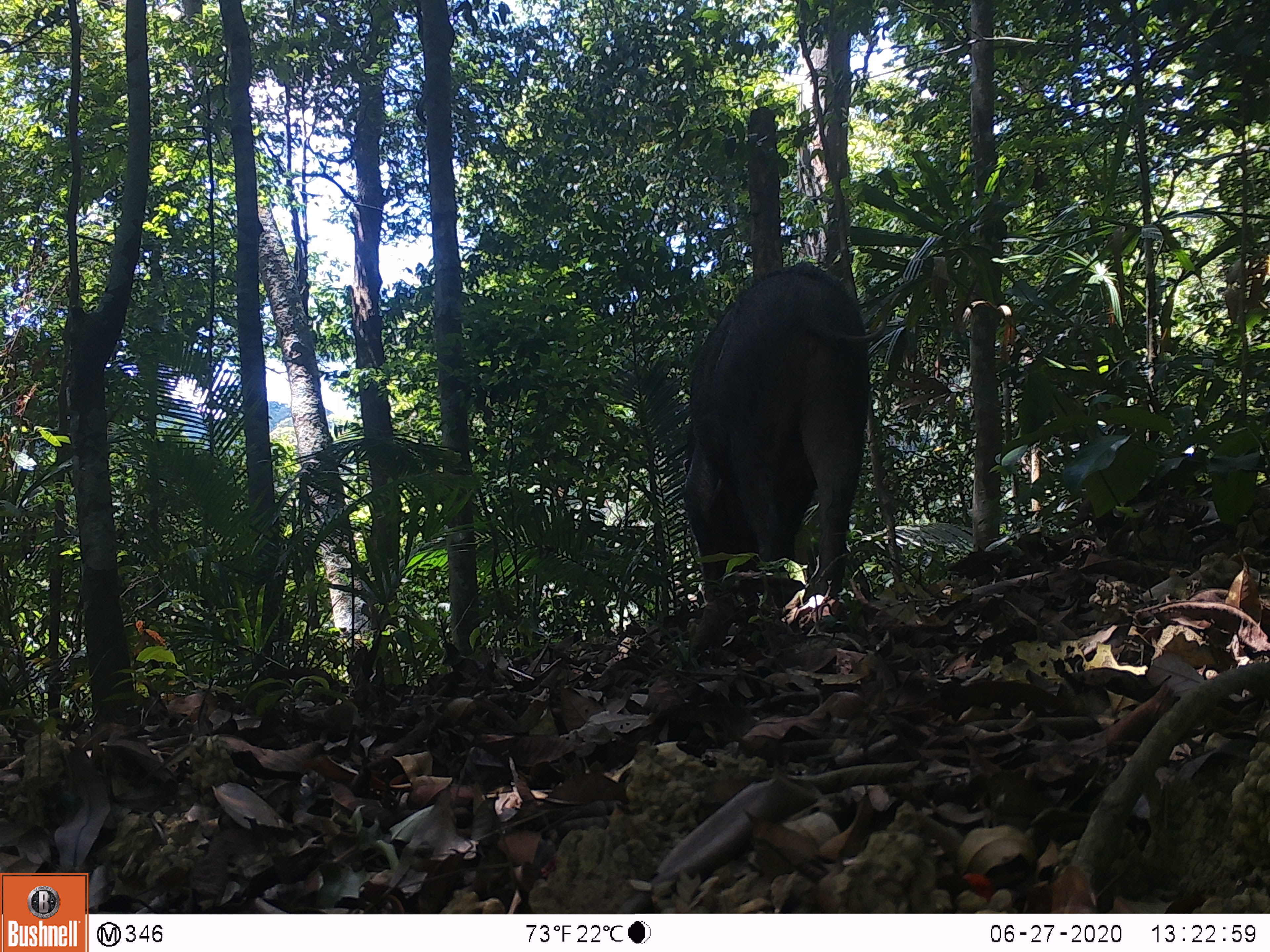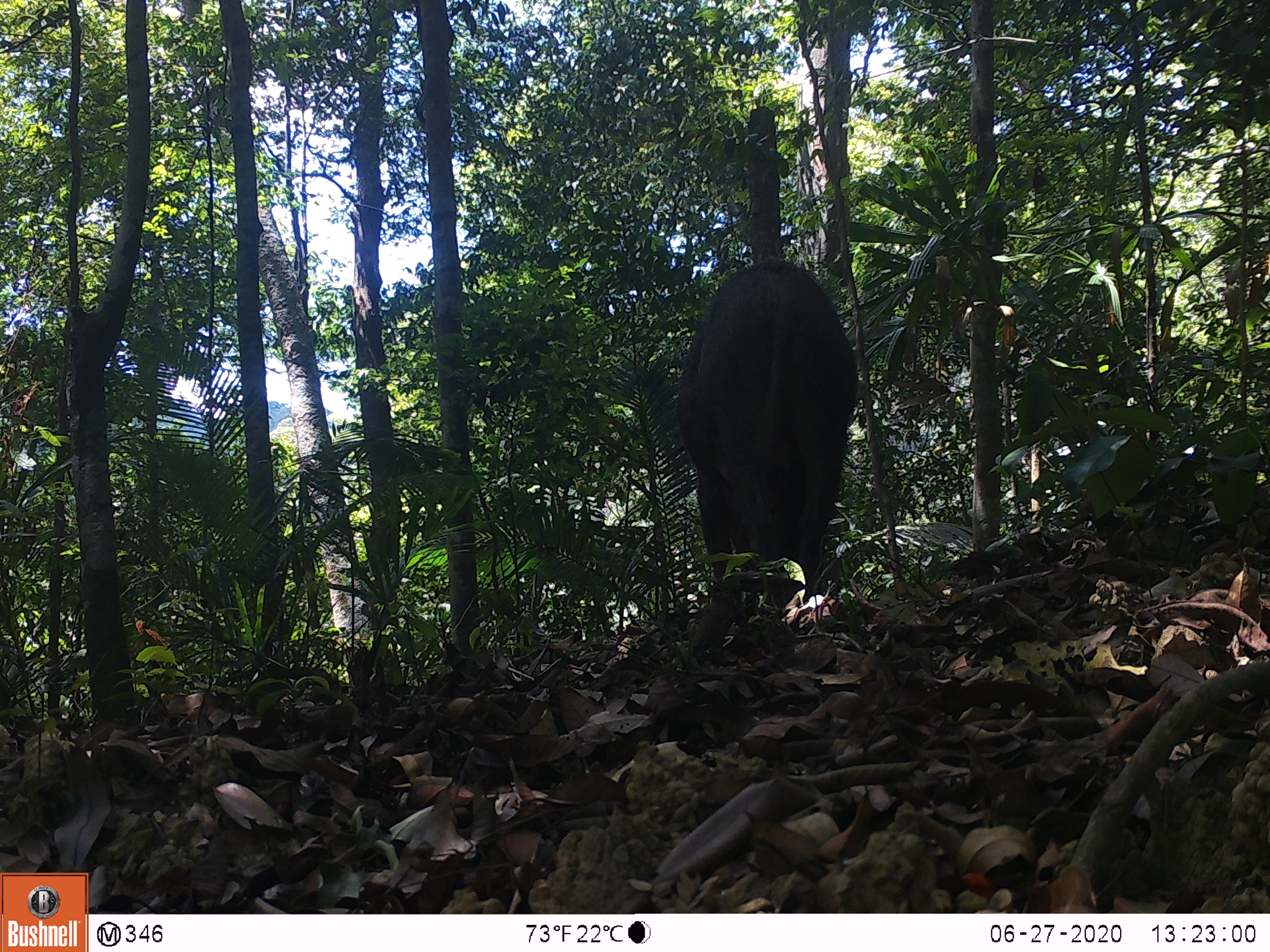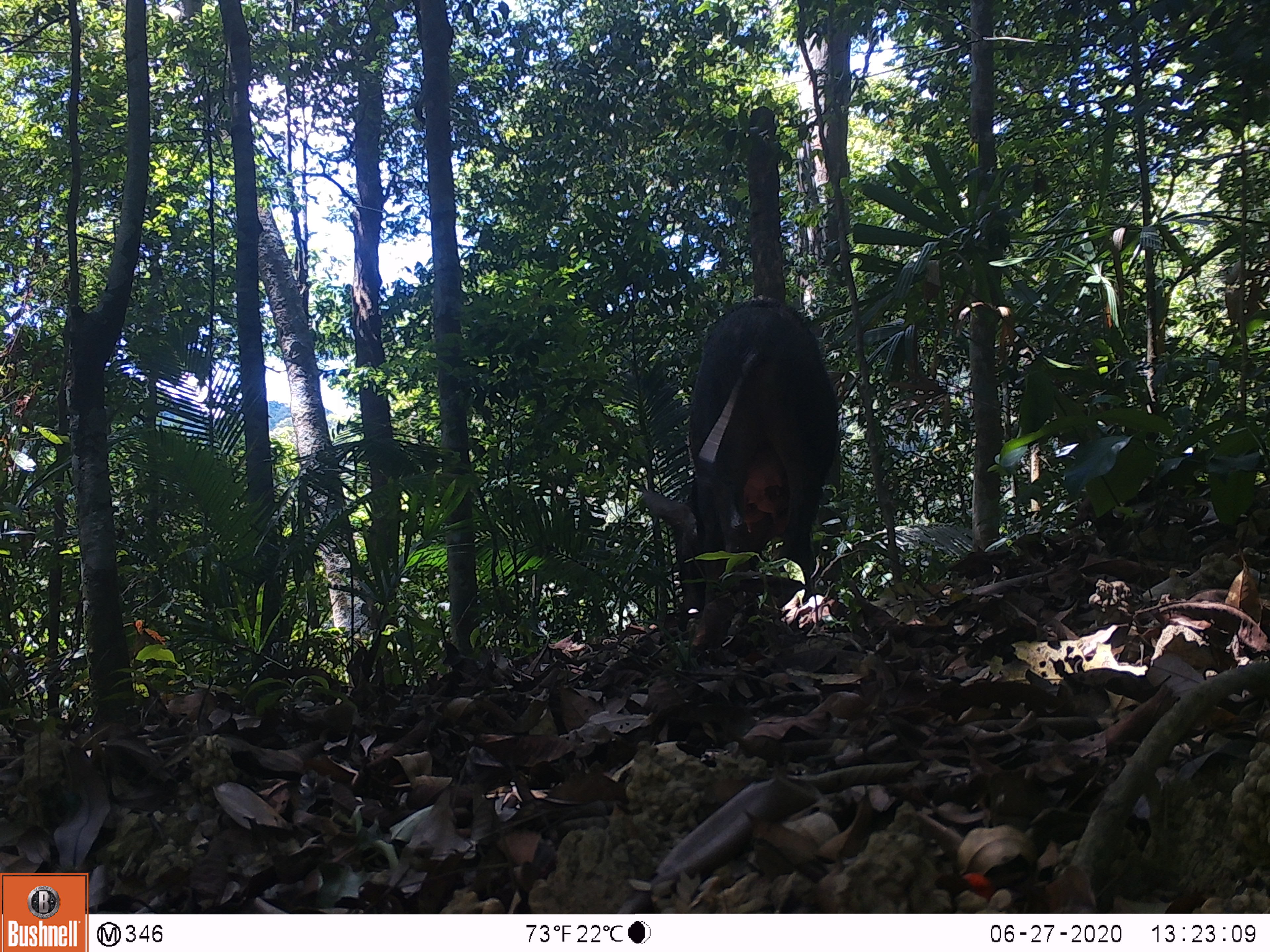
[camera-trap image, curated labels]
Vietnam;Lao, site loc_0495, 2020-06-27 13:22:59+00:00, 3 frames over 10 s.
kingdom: Animalia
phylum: Chordata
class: Mammalia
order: Artiodactyla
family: Suidae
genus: Sus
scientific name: Sus scrofa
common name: eurasian wild pig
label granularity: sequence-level